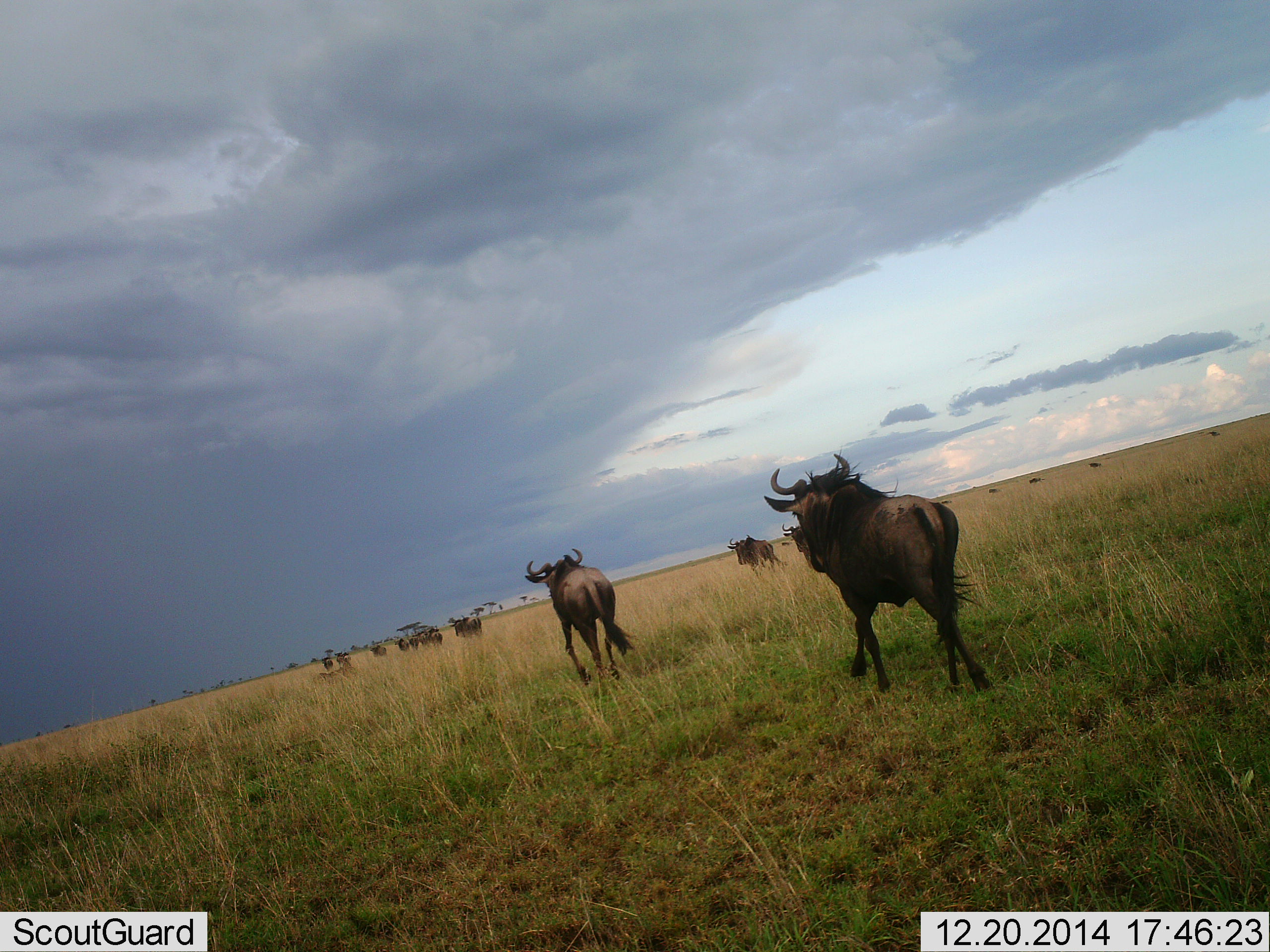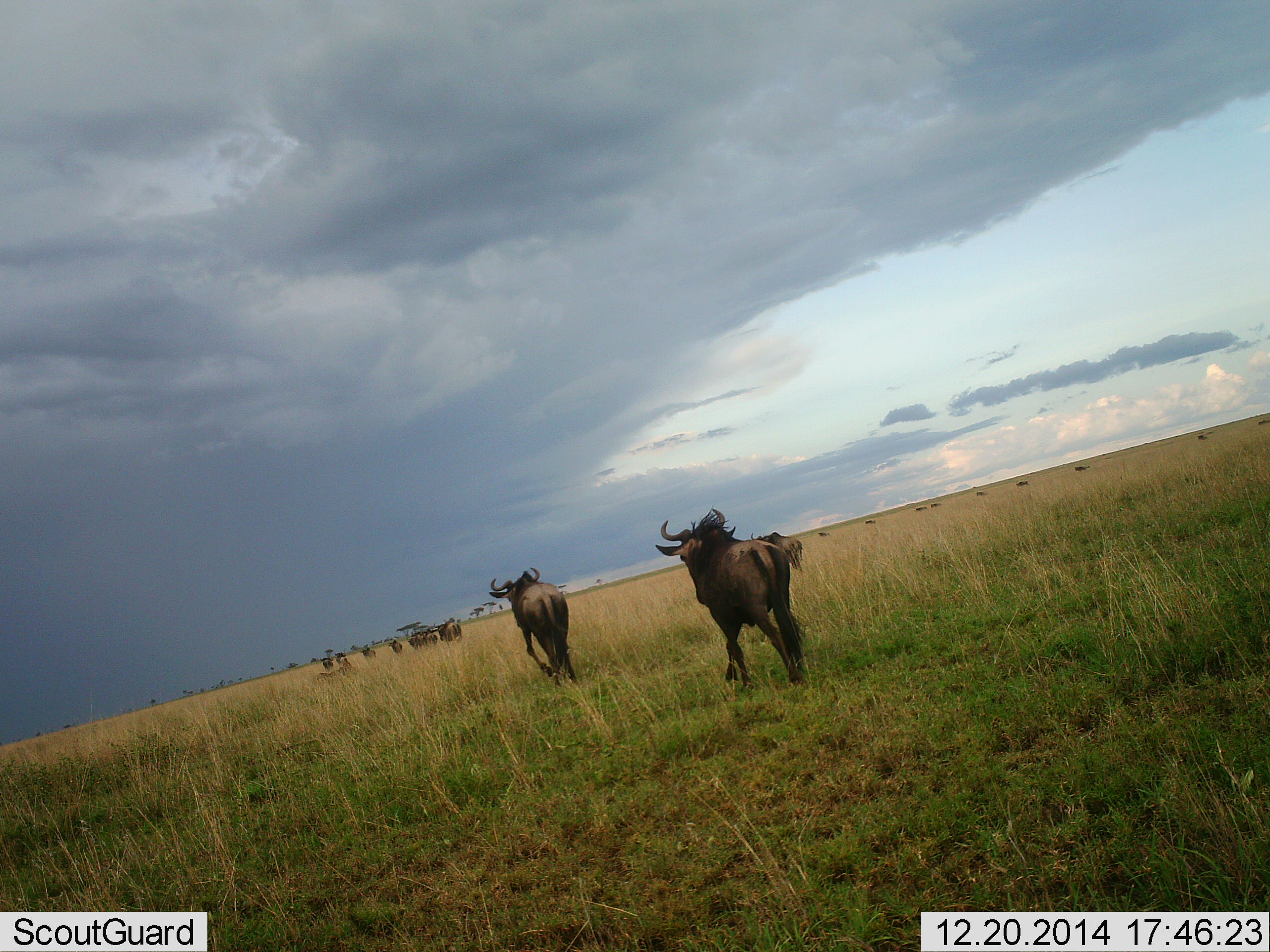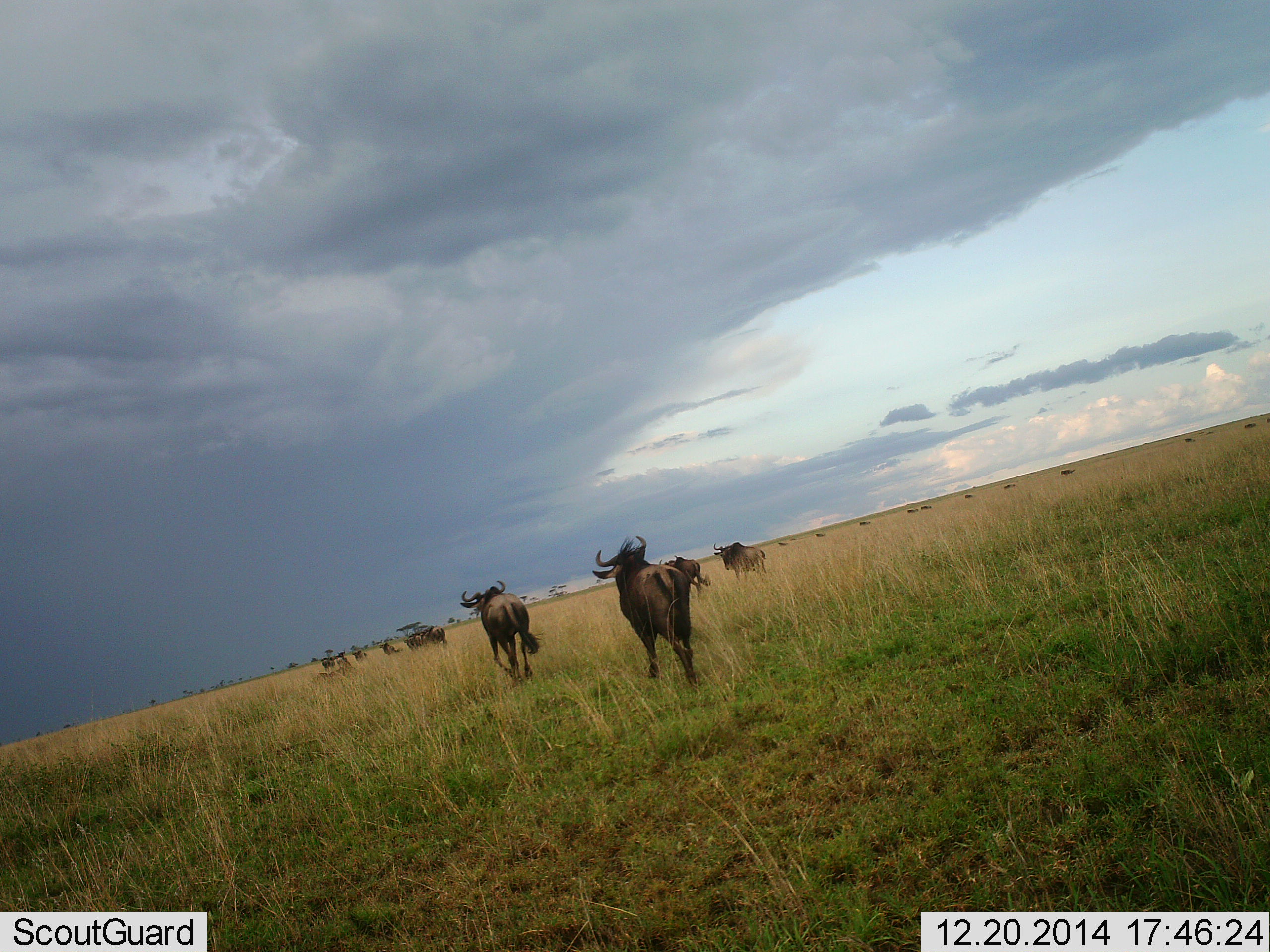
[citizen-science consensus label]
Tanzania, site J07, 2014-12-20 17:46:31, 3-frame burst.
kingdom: Animalia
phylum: Chordata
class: Mammalia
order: Artiodactyla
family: Bovidae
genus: Connochaetes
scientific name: Connochaetes taurinus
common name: blue wildebeest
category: wildebeest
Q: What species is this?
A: Wildebeest (blue wildebeest) (Connochaetes taurinus).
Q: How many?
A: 11-50.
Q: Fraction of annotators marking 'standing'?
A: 20%.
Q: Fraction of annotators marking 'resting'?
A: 0%.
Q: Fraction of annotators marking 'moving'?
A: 100%.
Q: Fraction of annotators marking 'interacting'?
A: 0%.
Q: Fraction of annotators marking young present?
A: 0%.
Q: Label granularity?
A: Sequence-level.